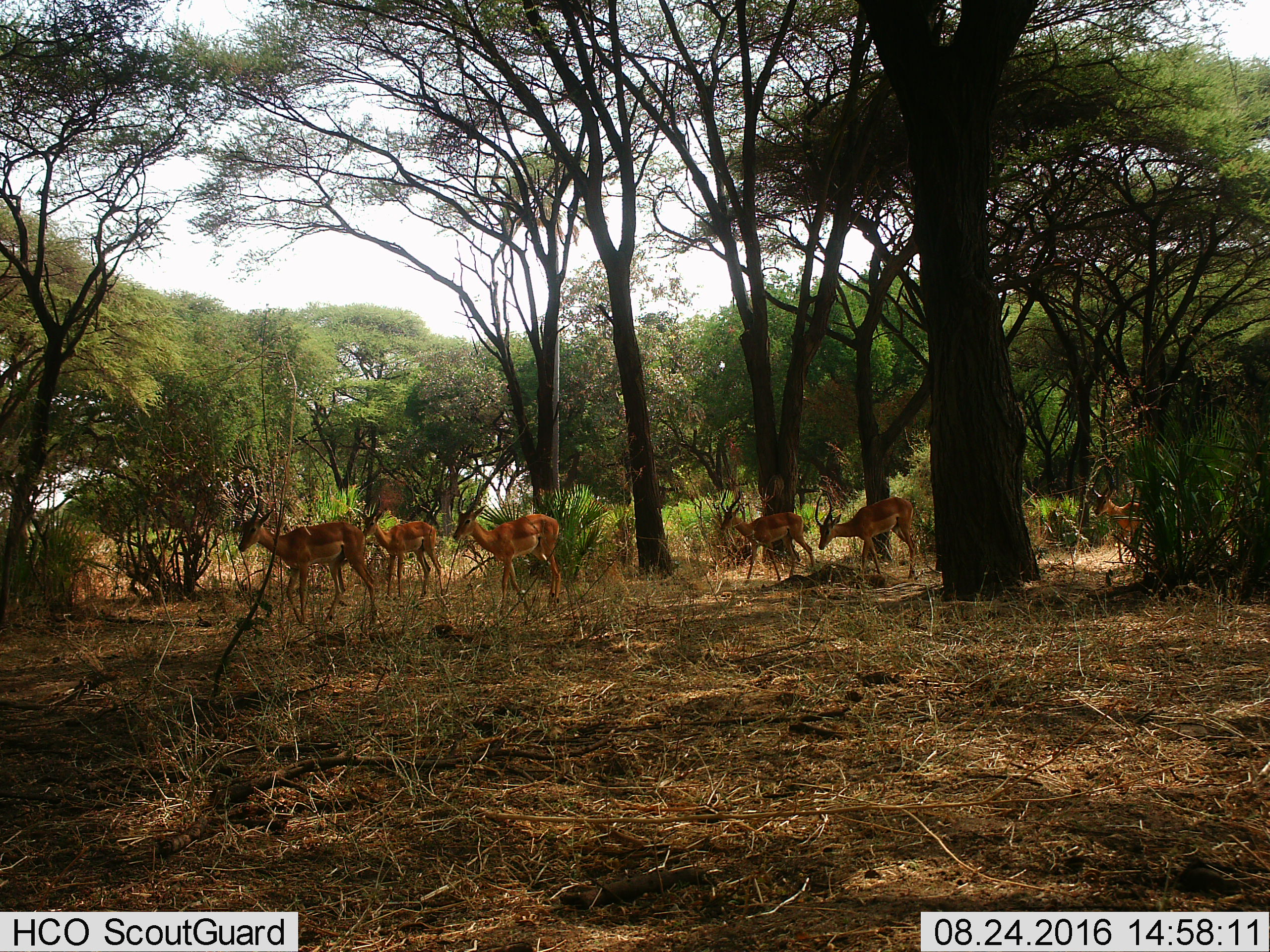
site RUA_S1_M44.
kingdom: Animalia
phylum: Chordata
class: Mammalia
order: Artiodactyla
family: Bovidae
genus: Aepyceros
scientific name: Aepyceros melampus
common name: impala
Impala (Aepyceros melampus), count 6. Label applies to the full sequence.